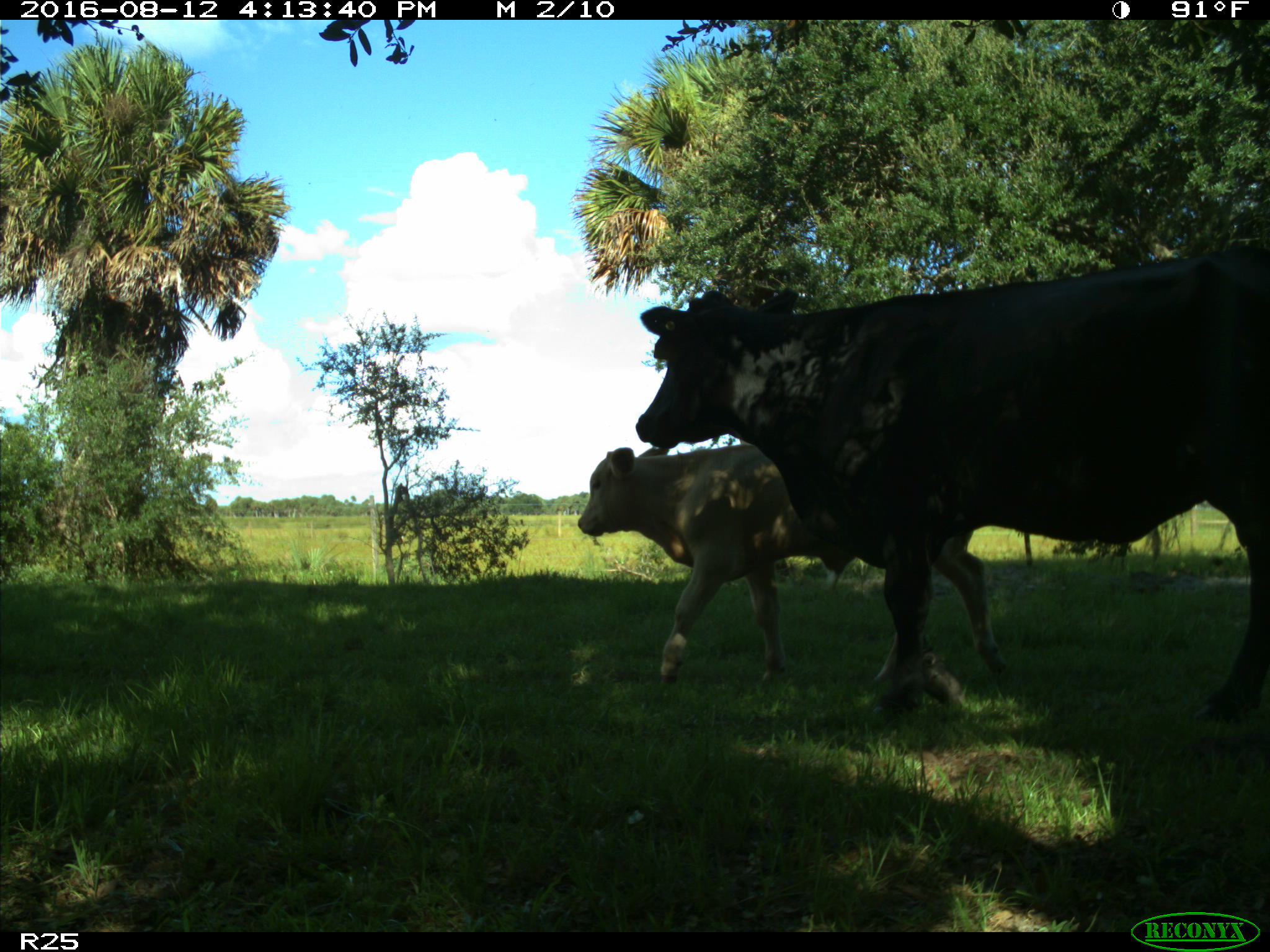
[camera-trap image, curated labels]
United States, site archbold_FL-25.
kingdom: Animalia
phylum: Chordata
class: Mammalia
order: Artiodactyla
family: Bovidae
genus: Bos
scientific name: Bos taurus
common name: domestic cow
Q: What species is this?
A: Bos taurus (domestic cow).